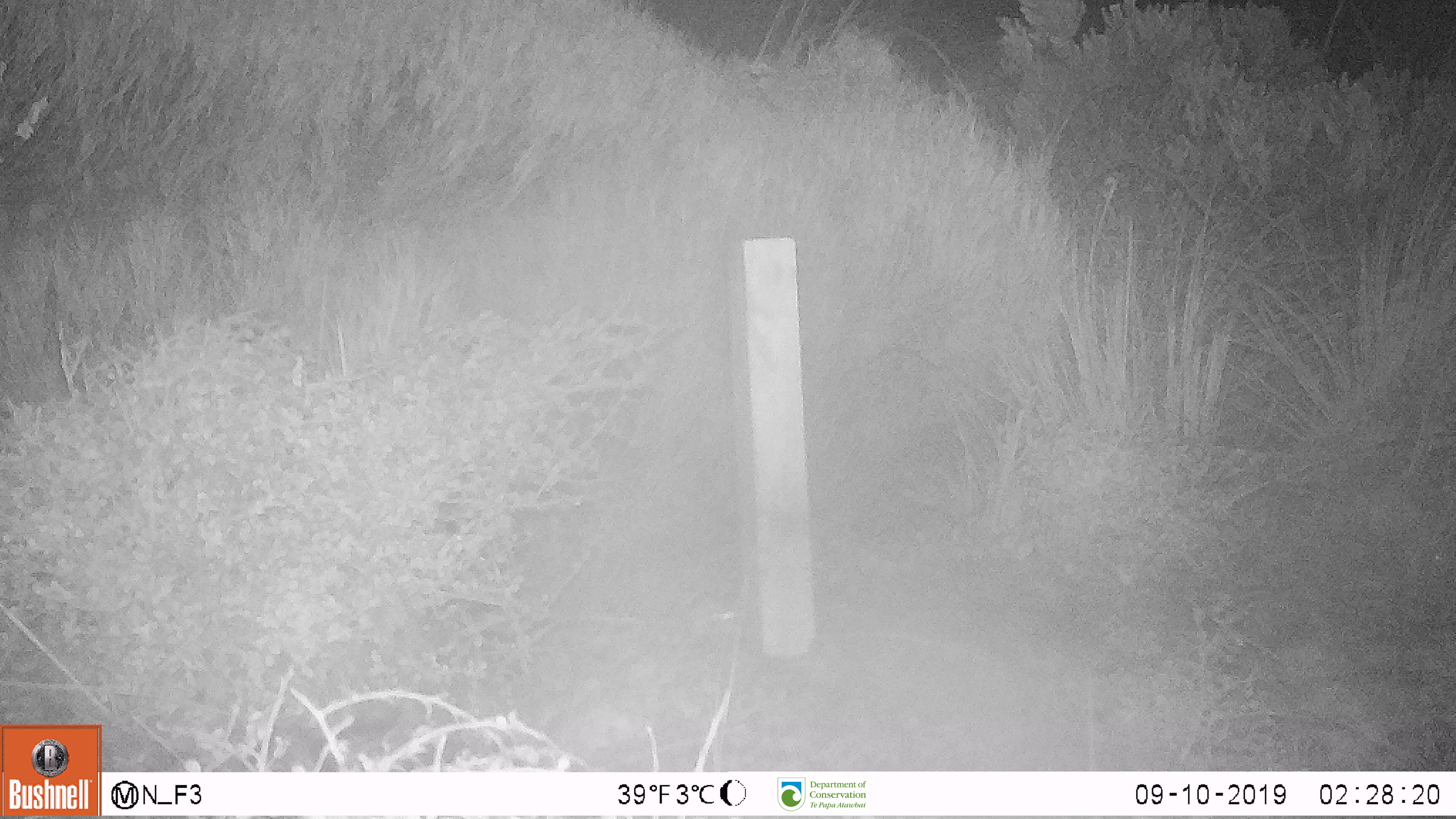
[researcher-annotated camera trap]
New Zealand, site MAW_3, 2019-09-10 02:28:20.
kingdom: Animalia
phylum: Chordata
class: Mammalia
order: Rodentia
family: Muridae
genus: Mus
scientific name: Mus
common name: mouse